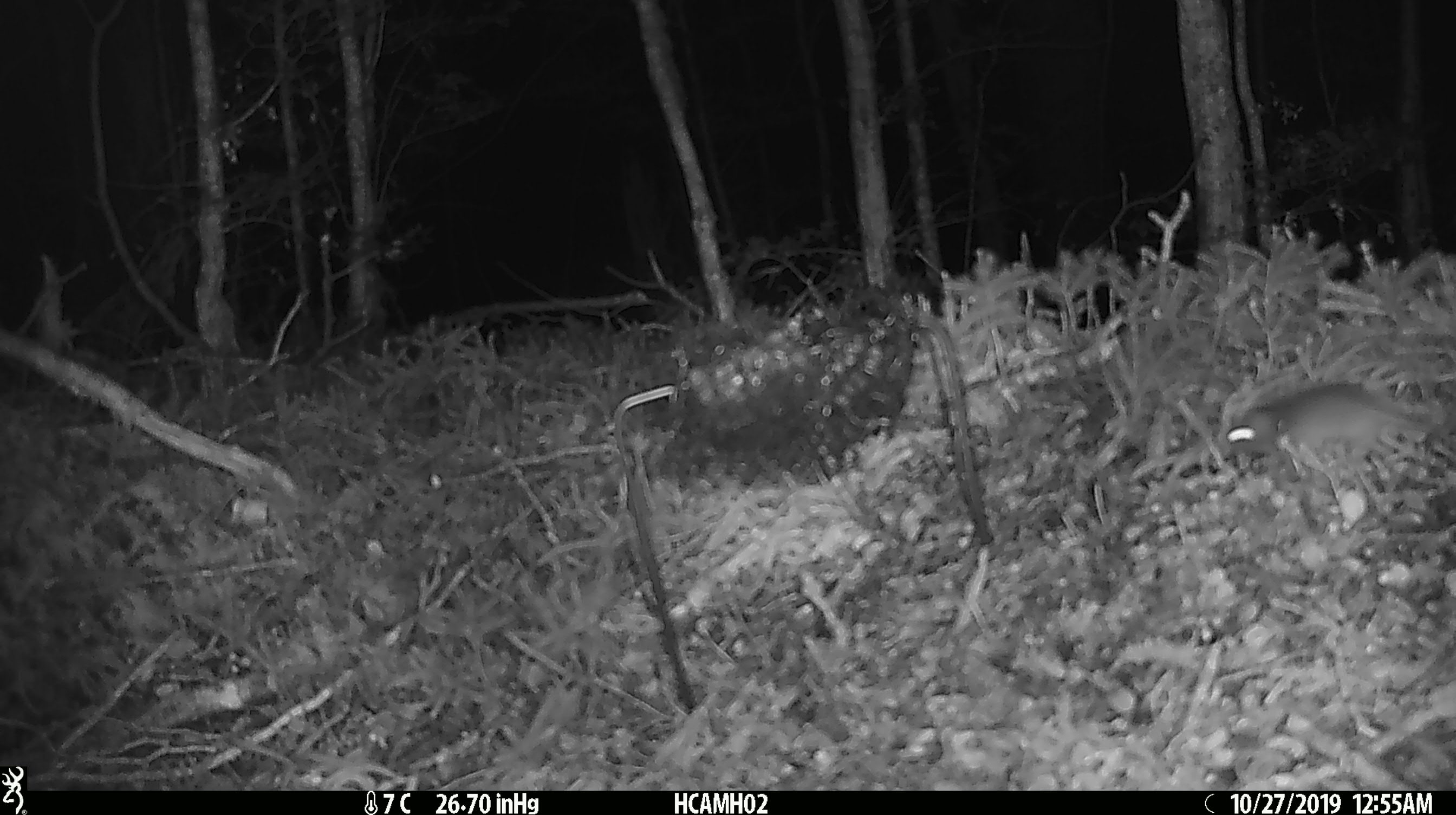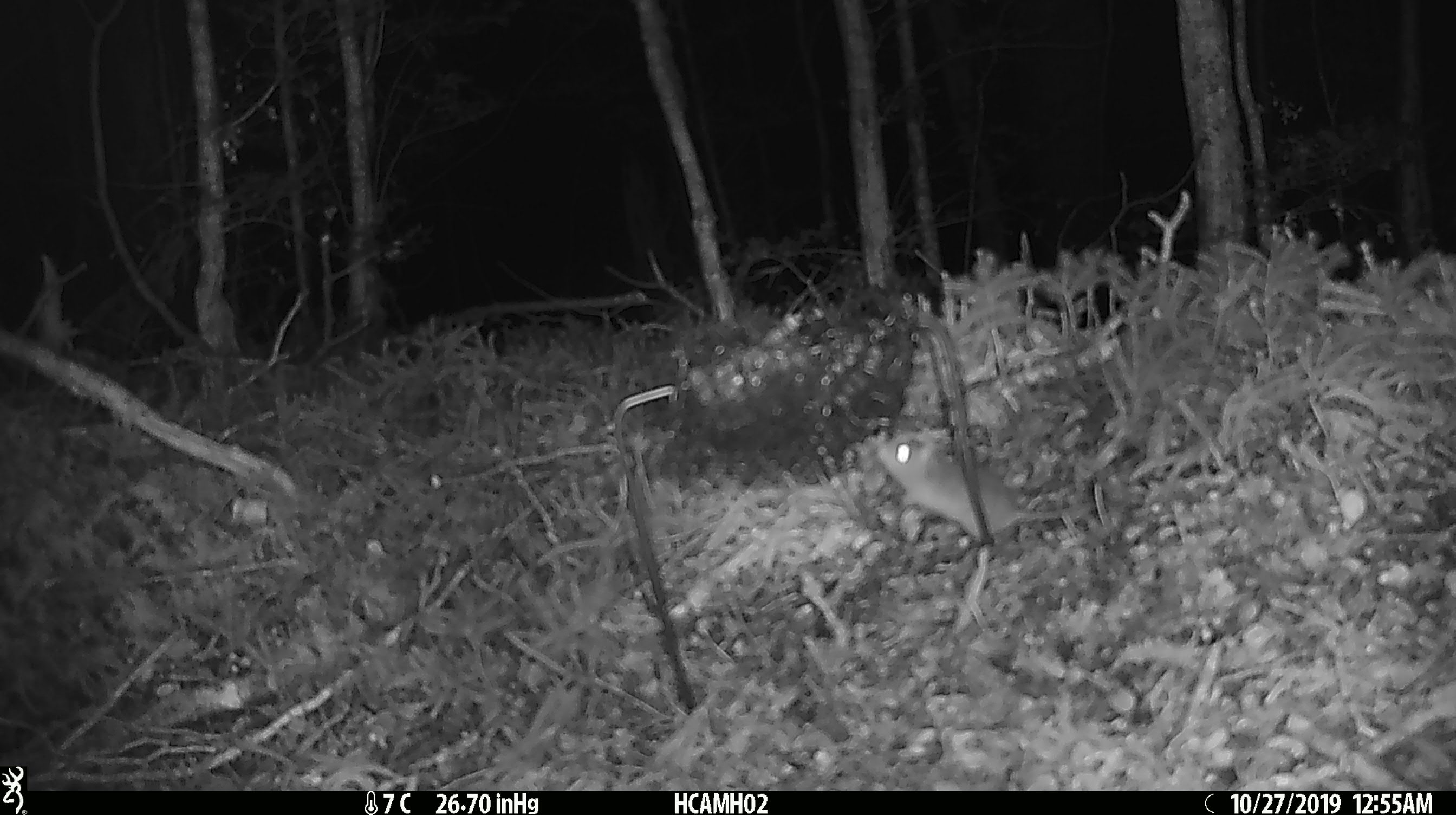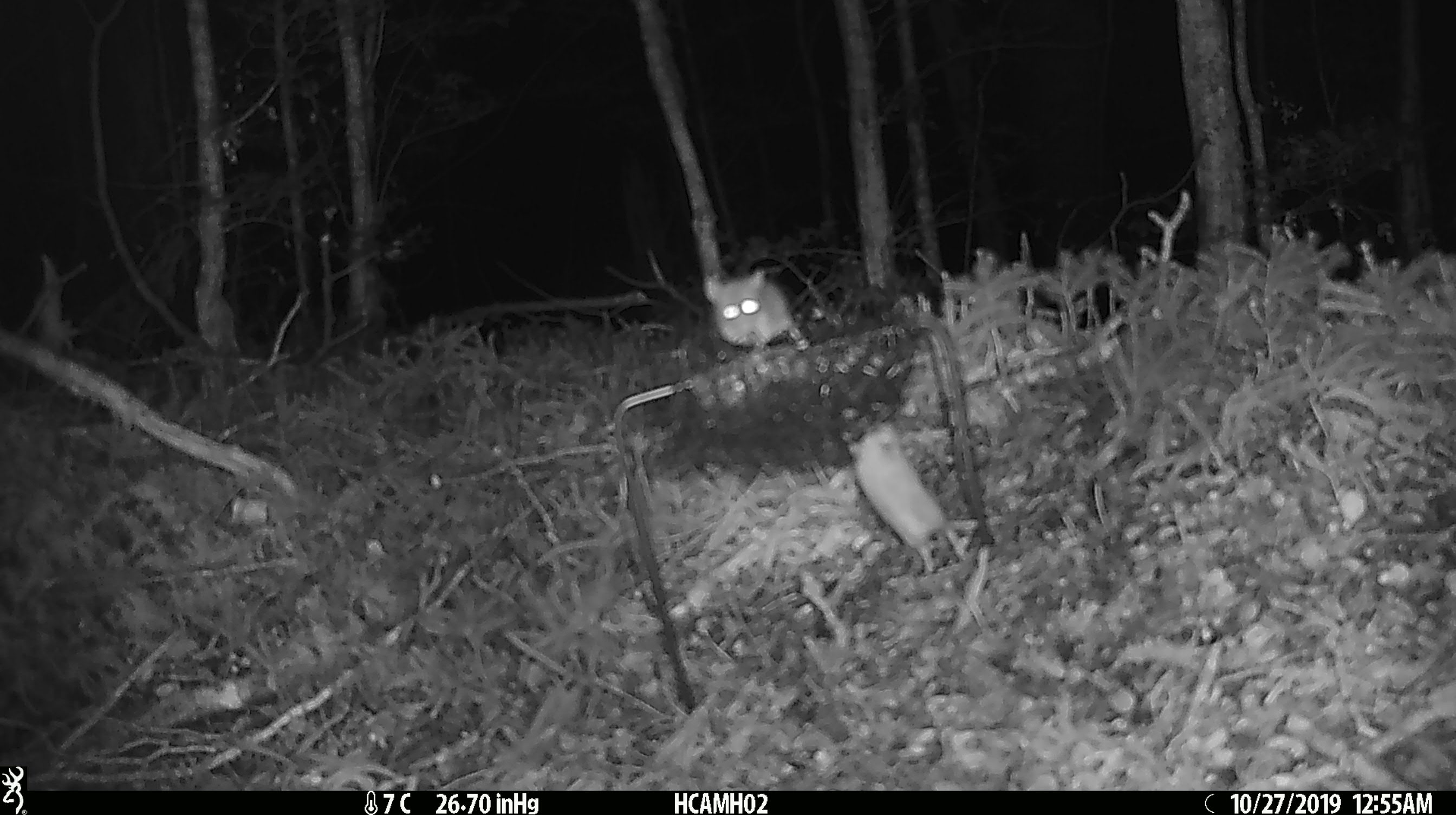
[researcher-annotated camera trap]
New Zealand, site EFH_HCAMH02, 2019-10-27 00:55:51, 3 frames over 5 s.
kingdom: Animalia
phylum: Chordata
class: Mammalia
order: Rodentia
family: Muridae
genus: Mus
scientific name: Mus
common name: mouse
Mouse (Mus).